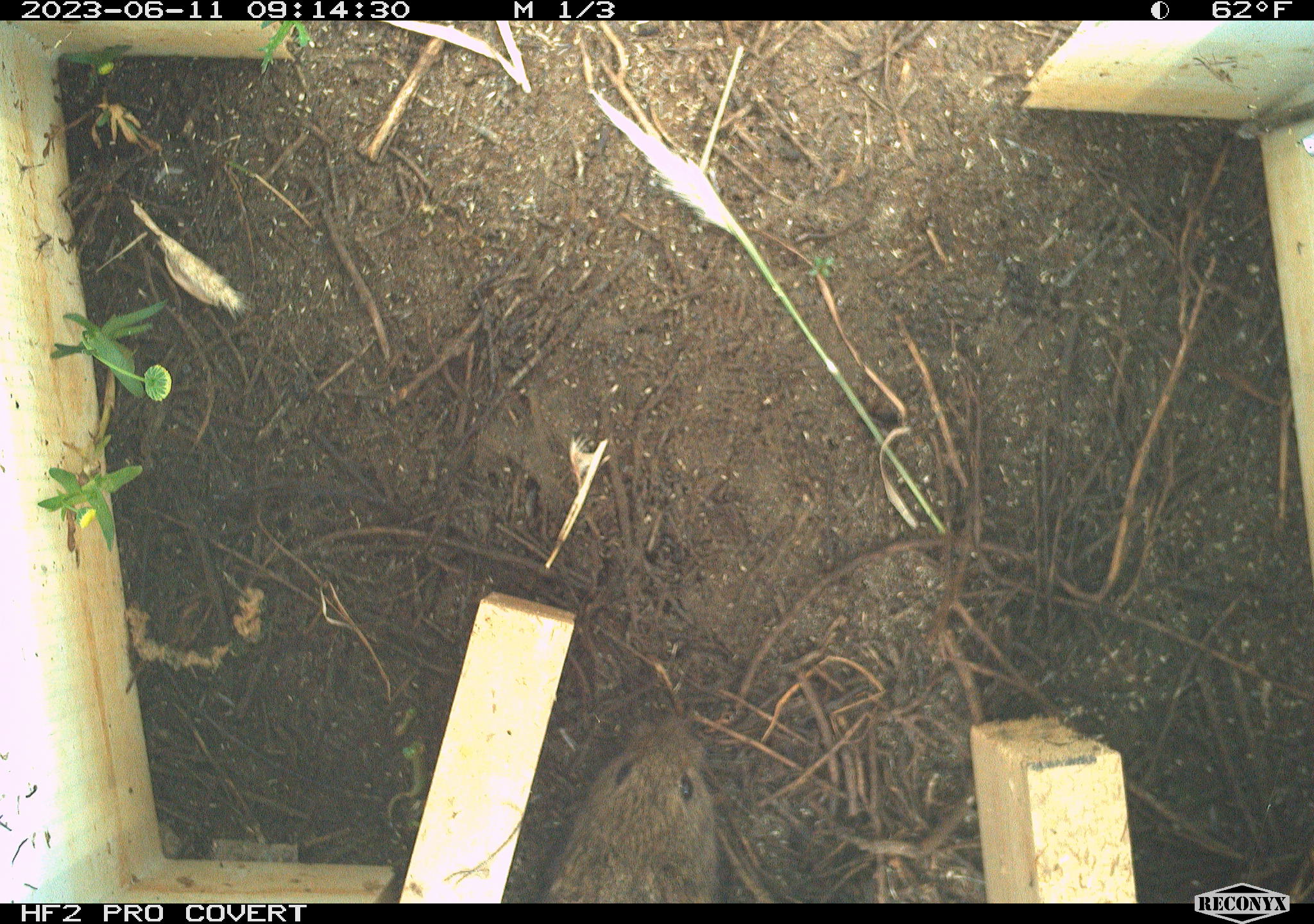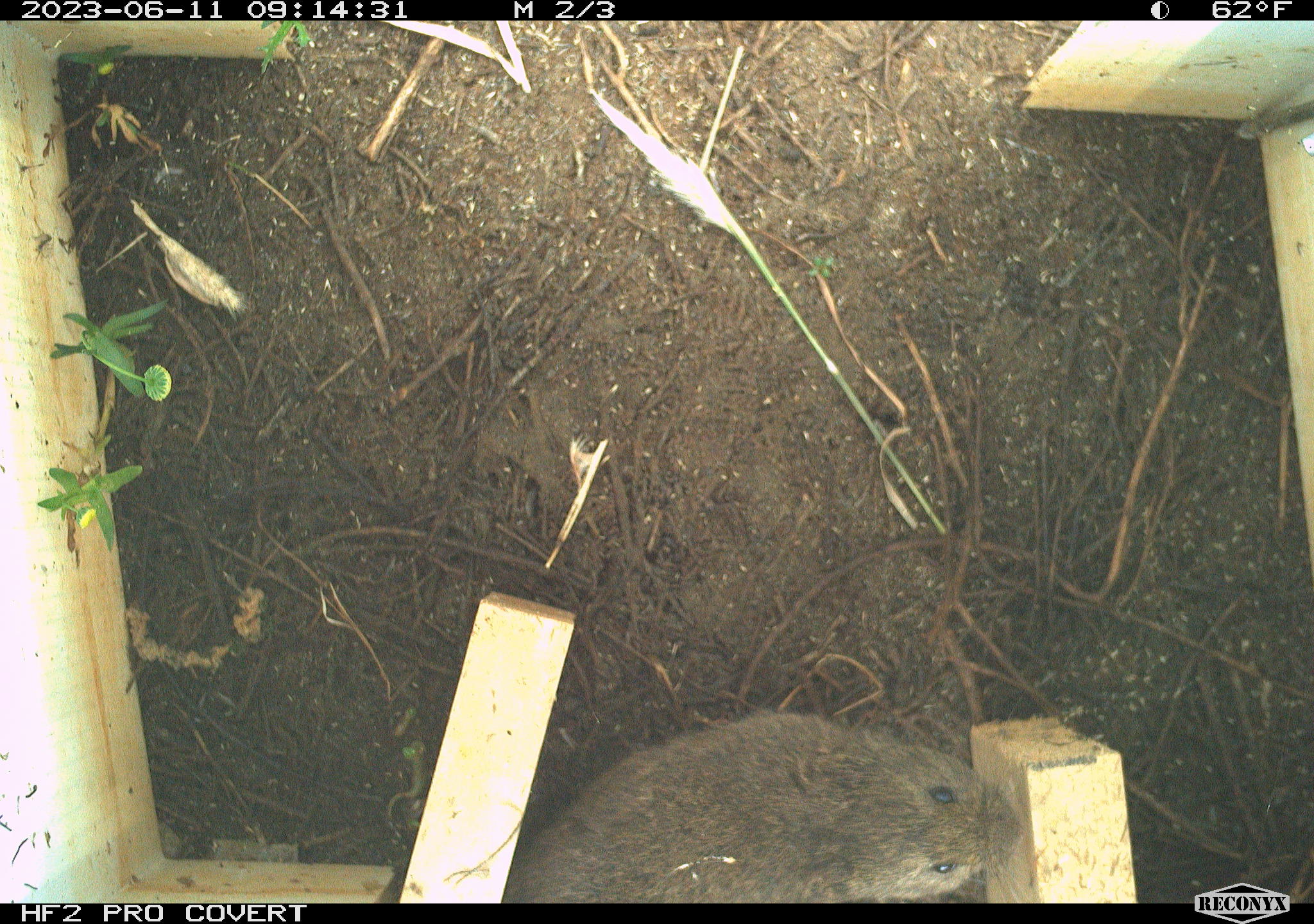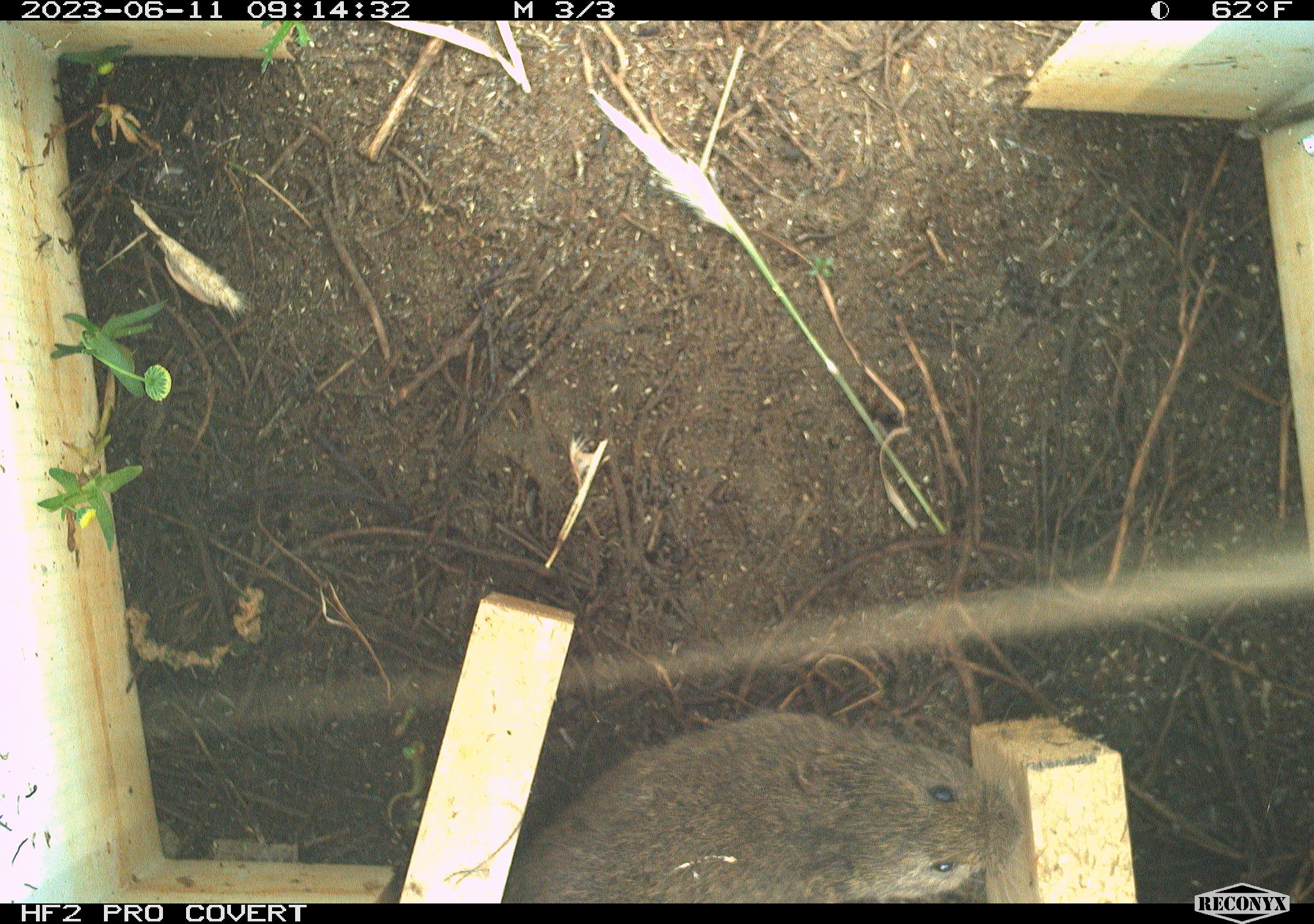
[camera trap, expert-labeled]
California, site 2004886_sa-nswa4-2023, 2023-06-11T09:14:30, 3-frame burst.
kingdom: Animalia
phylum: Chordata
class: Mammalia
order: Rodentia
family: Cricetidae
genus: Microtus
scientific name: Microtus californicus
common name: california vole